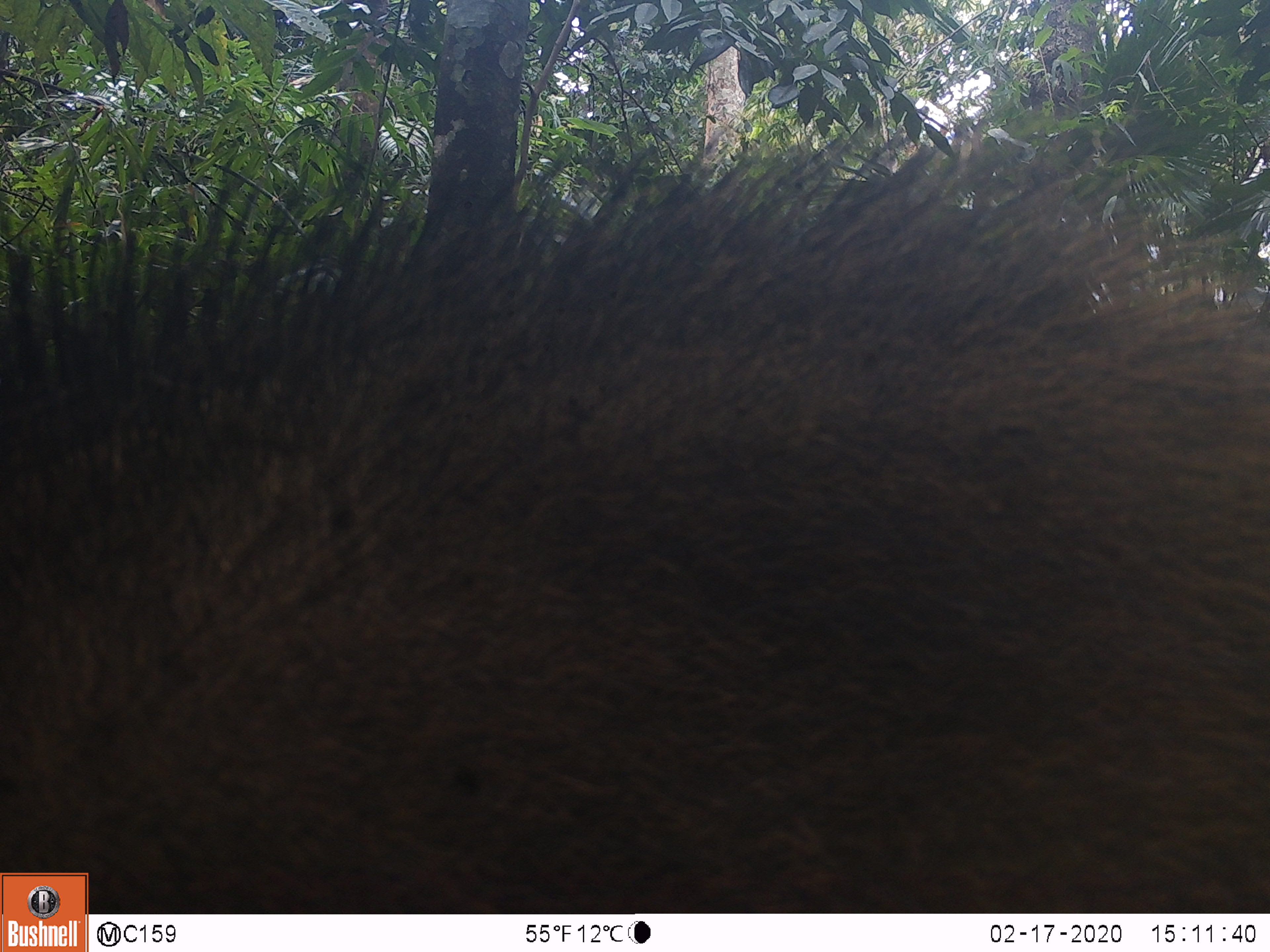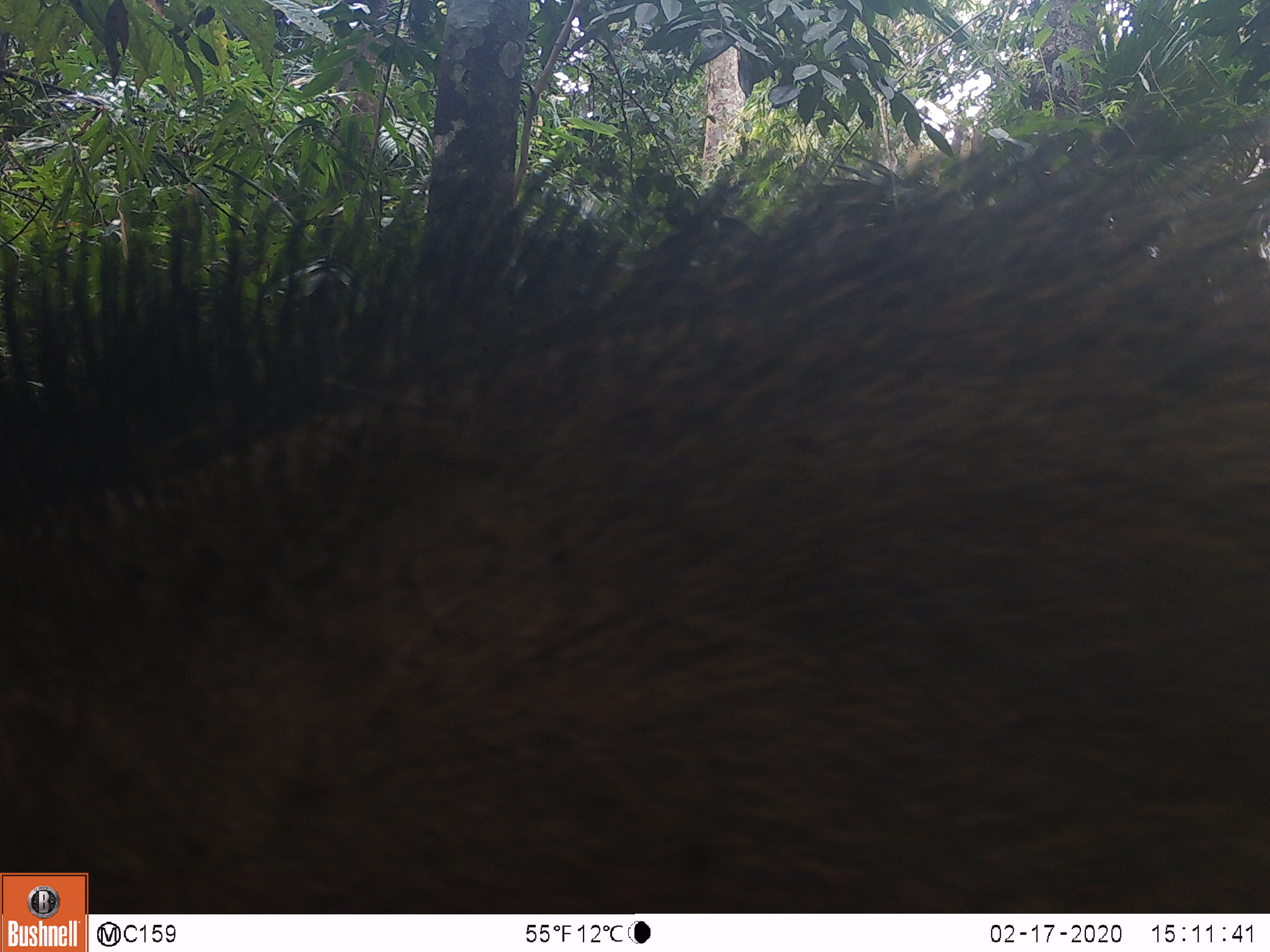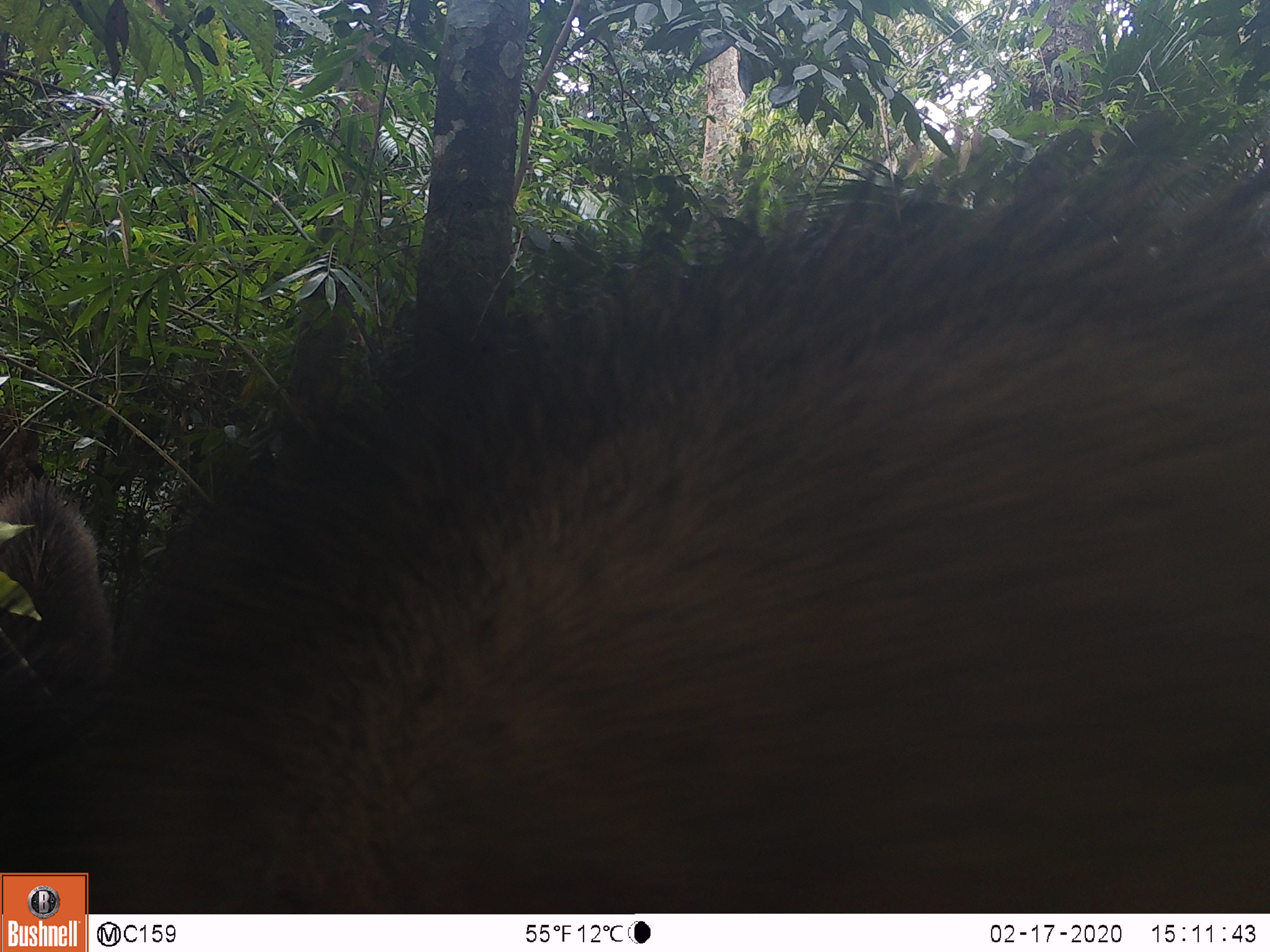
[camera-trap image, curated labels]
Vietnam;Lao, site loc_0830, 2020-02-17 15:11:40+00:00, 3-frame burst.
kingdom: Animalia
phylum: Chordata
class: Mammalia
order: Artiodactyla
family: Suidae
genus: Sus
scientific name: Sus scrofa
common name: eurasian wild pig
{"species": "eurasian wild pig (Sus scrofa)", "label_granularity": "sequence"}